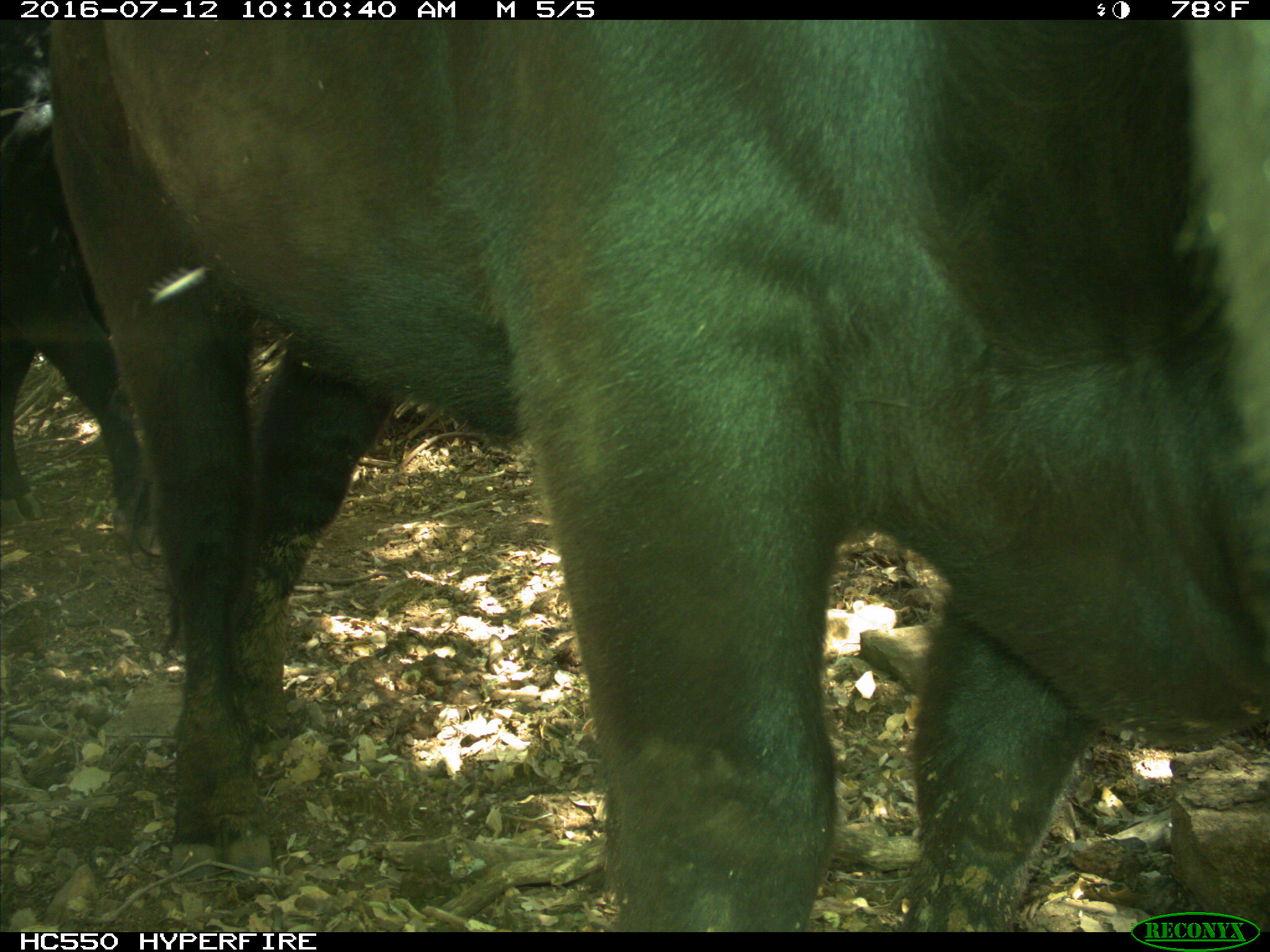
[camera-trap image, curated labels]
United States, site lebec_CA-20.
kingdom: Animalia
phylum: Chordata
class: Mammalia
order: Artiodactyla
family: Bovidae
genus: Bos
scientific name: Bos taurus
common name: domestic cow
Bos taurus (domestic cow).